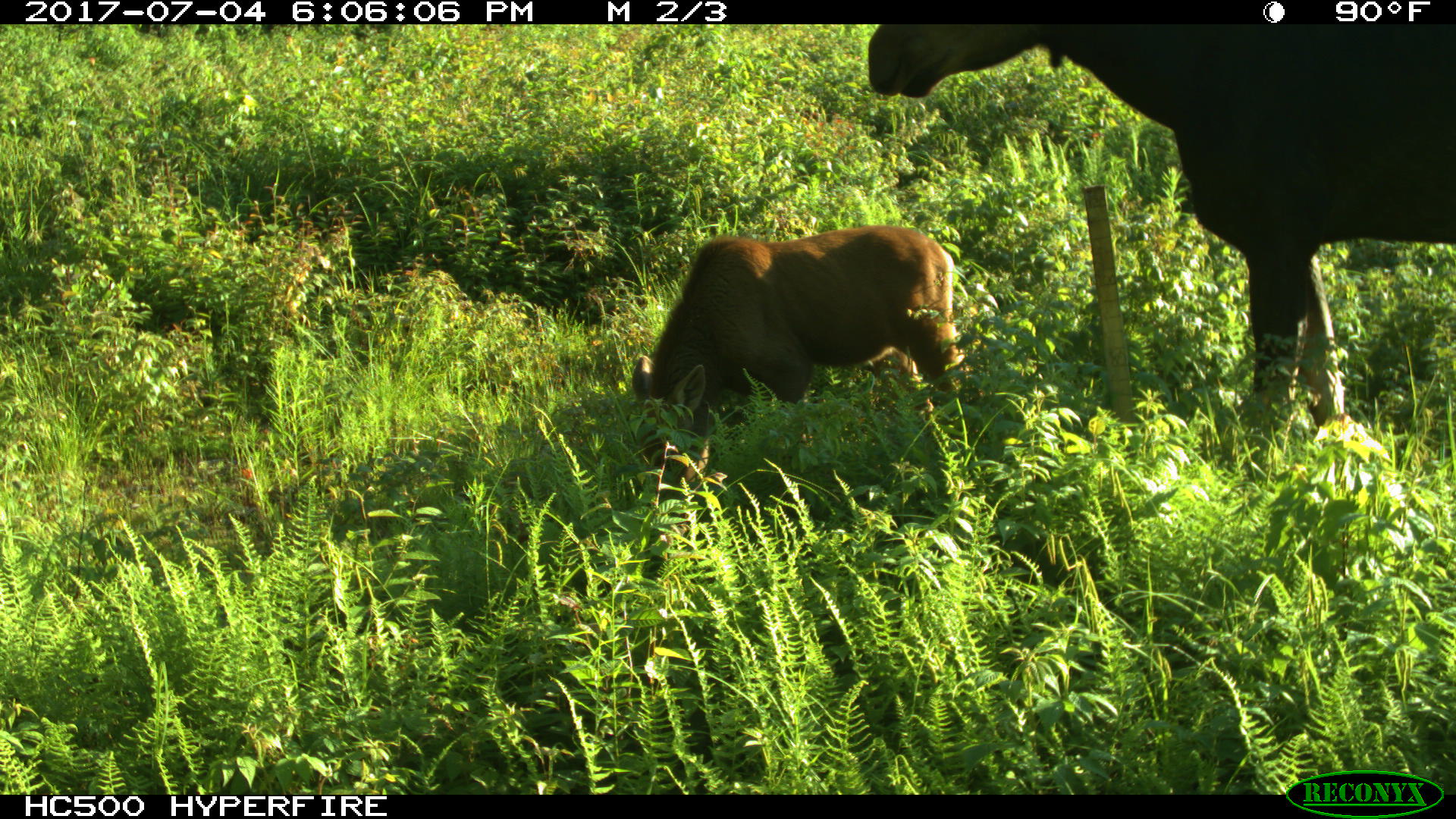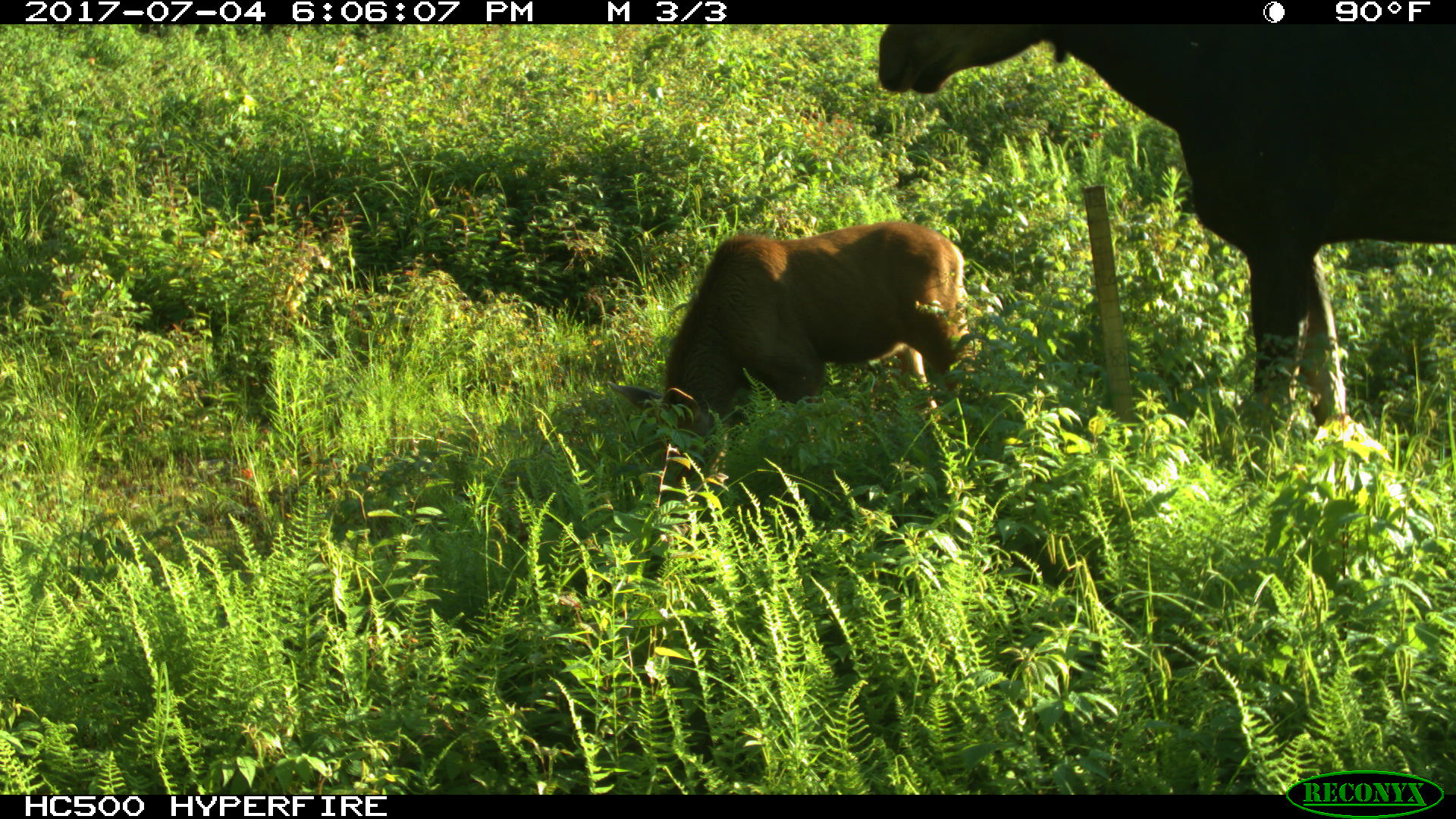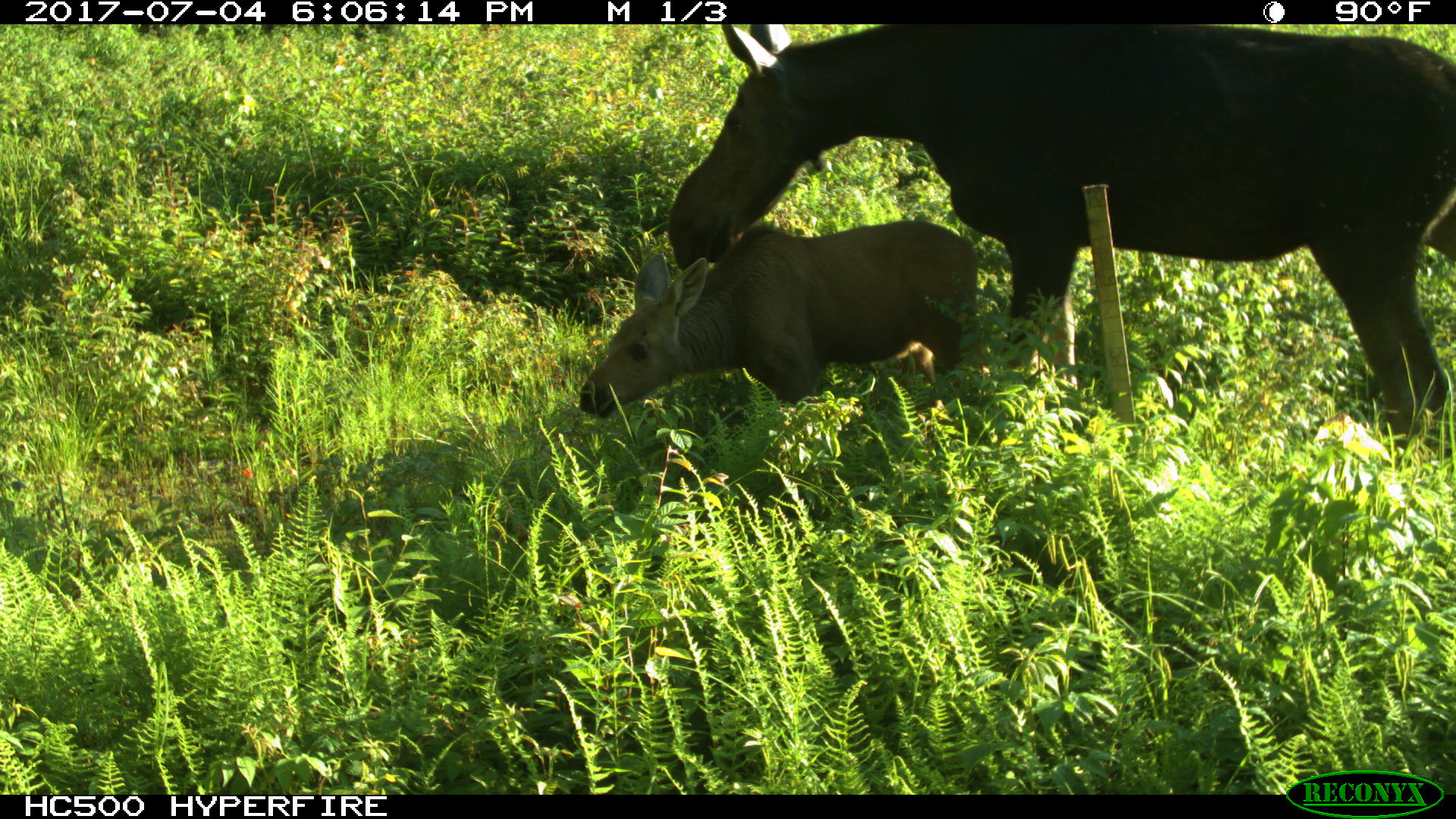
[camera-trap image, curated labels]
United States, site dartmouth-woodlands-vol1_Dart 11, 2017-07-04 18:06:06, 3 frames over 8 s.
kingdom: Animalia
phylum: Chordata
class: Mammalia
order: Artiodactyla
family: Cervidae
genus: Alces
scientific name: Alces alces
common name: moose